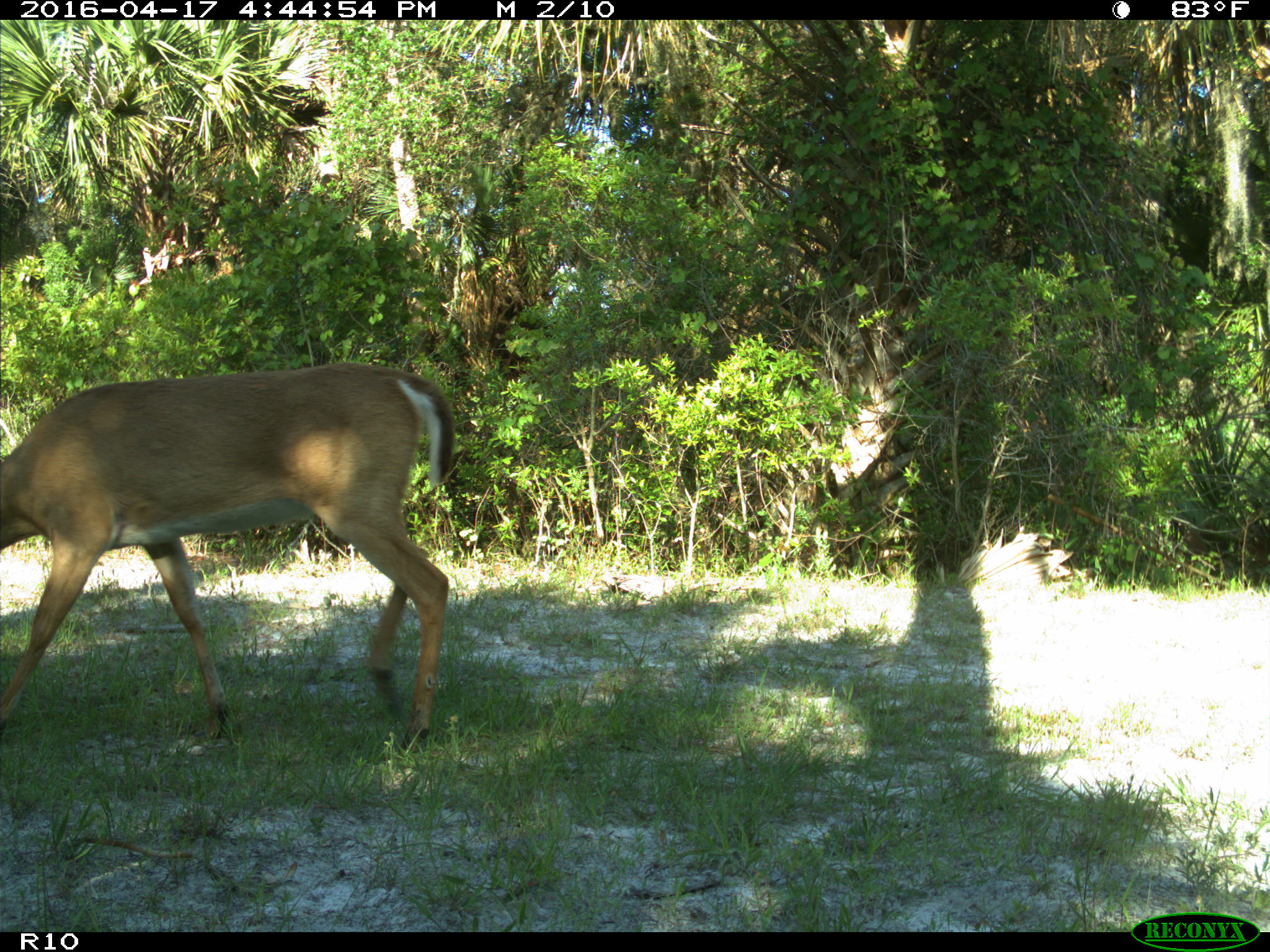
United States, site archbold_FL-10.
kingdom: Animalia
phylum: Chordata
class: Mammalia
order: Artiodactyla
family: Cervidae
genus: Odocoileus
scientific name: Odocoileus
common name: deer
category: unidentified deer